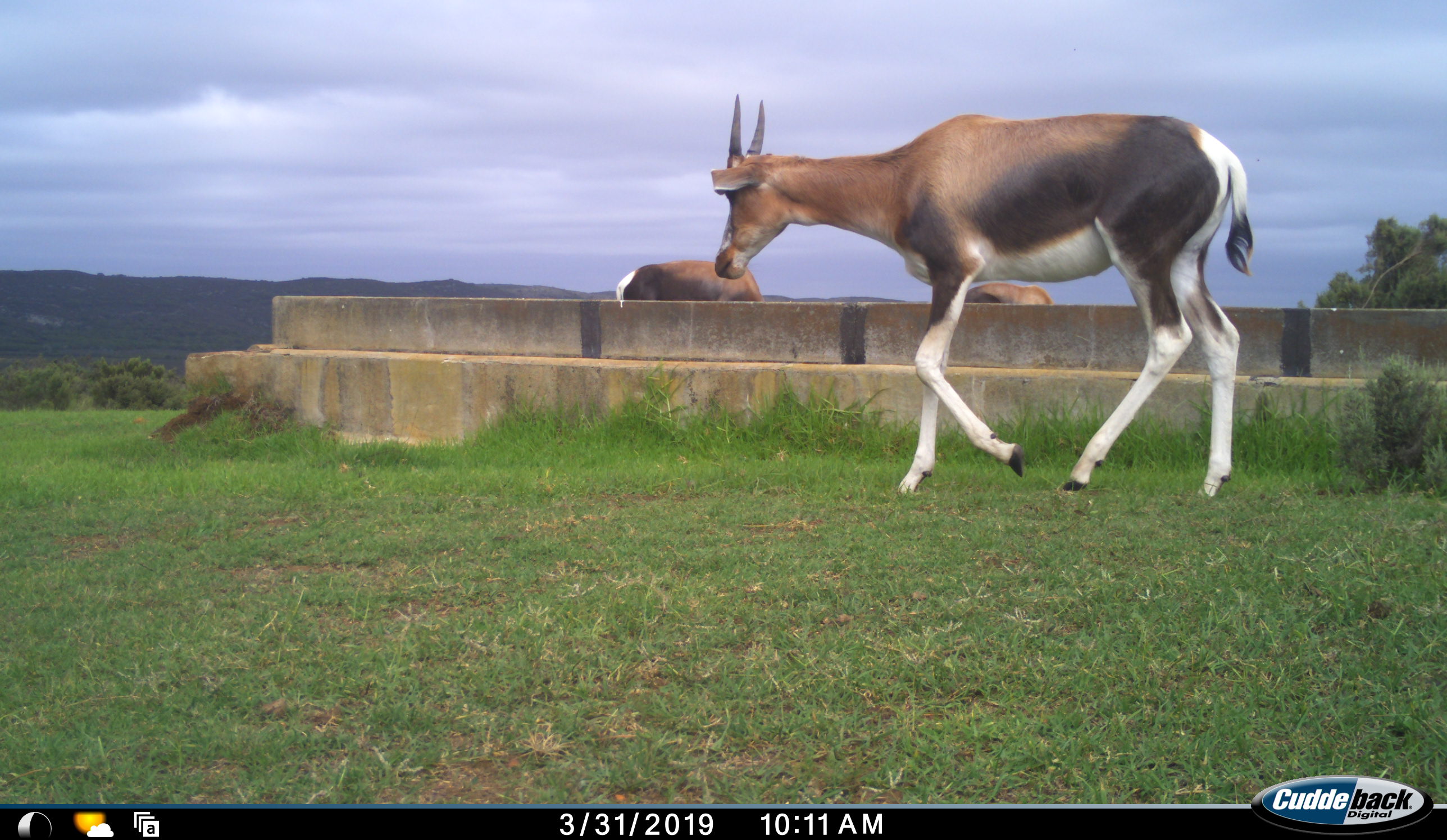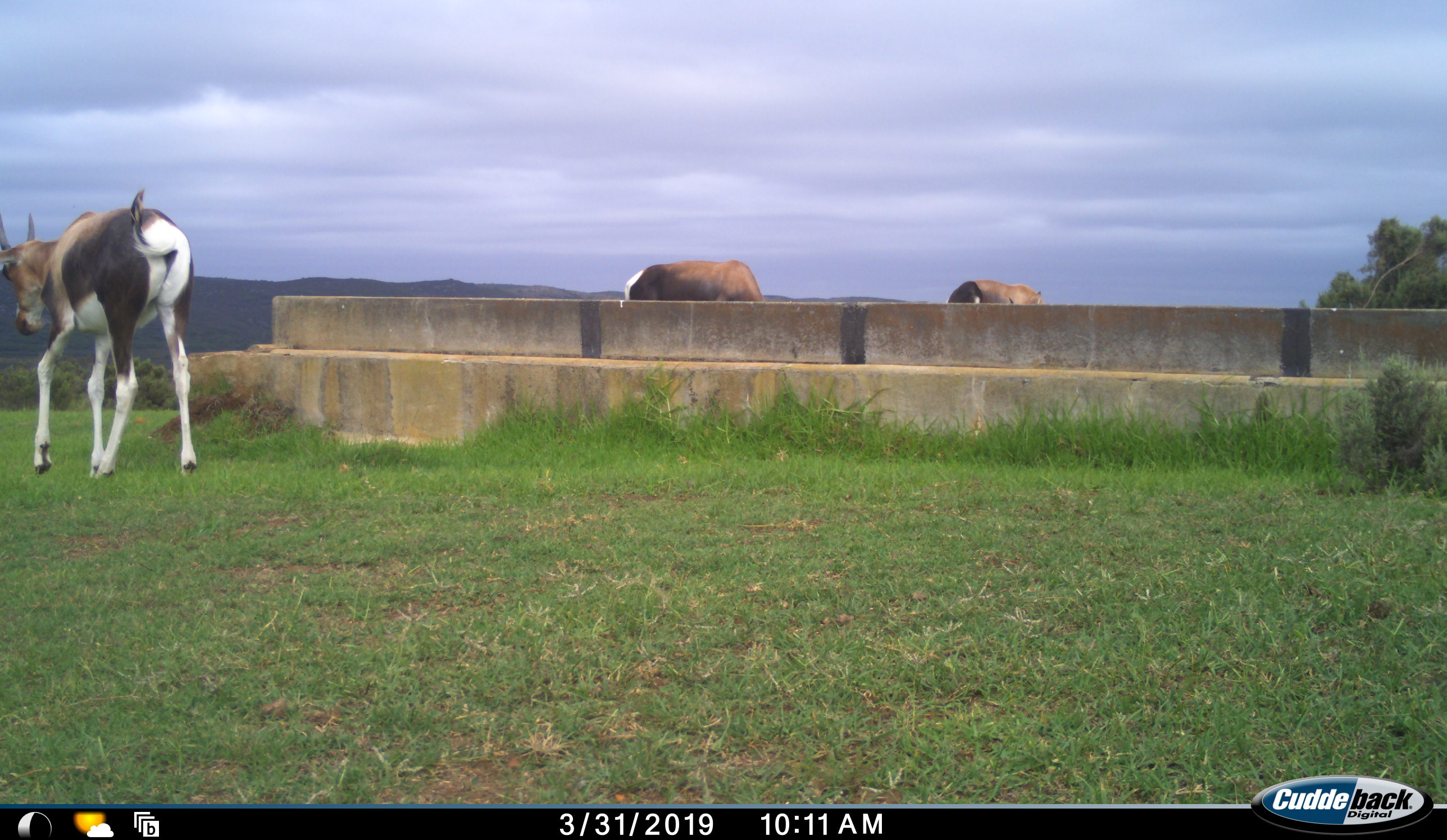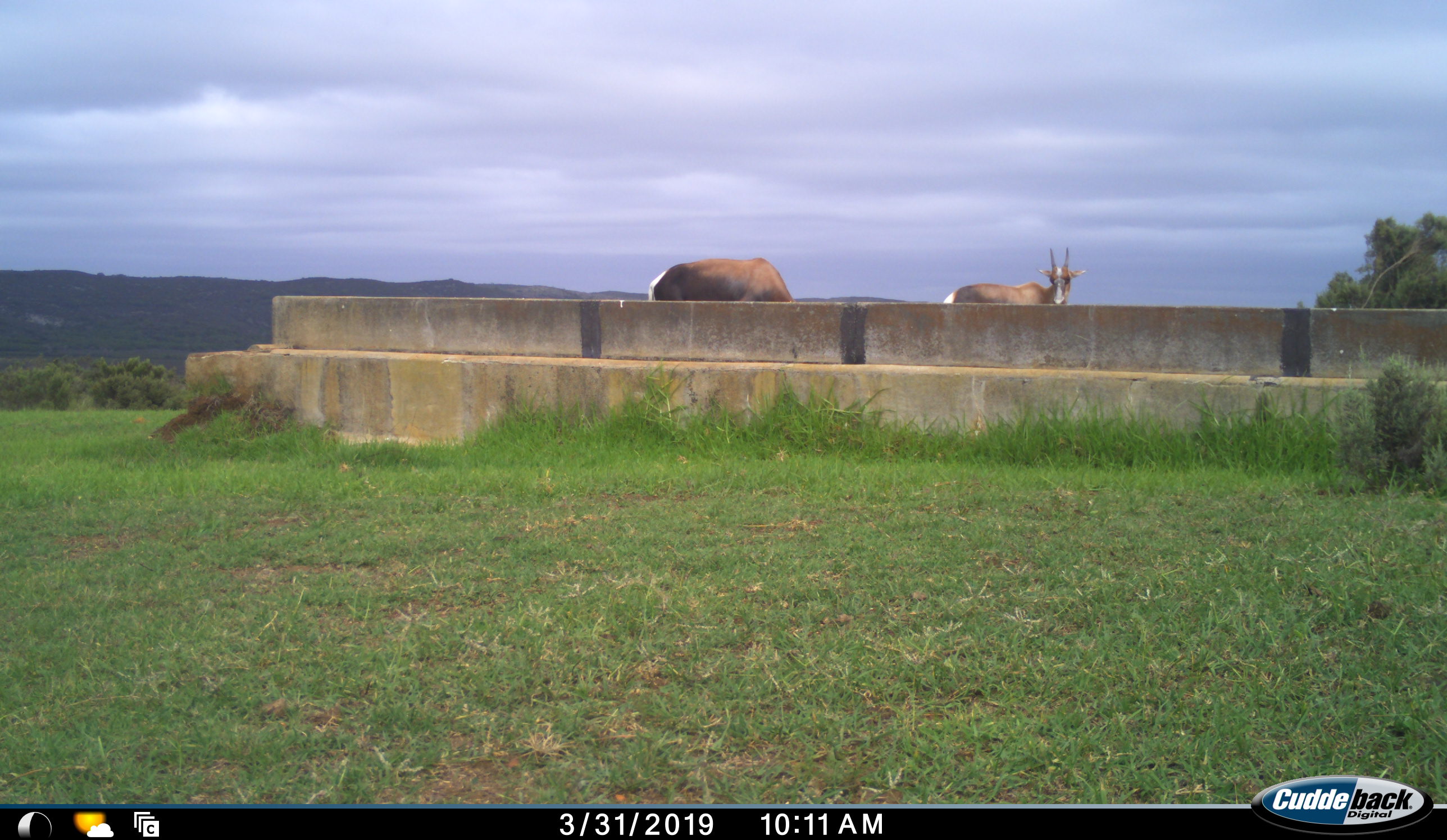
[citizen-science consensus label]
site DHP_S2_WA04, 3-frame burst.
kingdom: Animalia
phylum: Chordata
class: Mammalia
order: Artiodactyla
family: Bovidae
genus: Damaliscus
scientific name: Damaliscus pygargus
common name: bontebok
Bontebok (Damaliscus pygargus), count 3. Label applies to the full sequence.